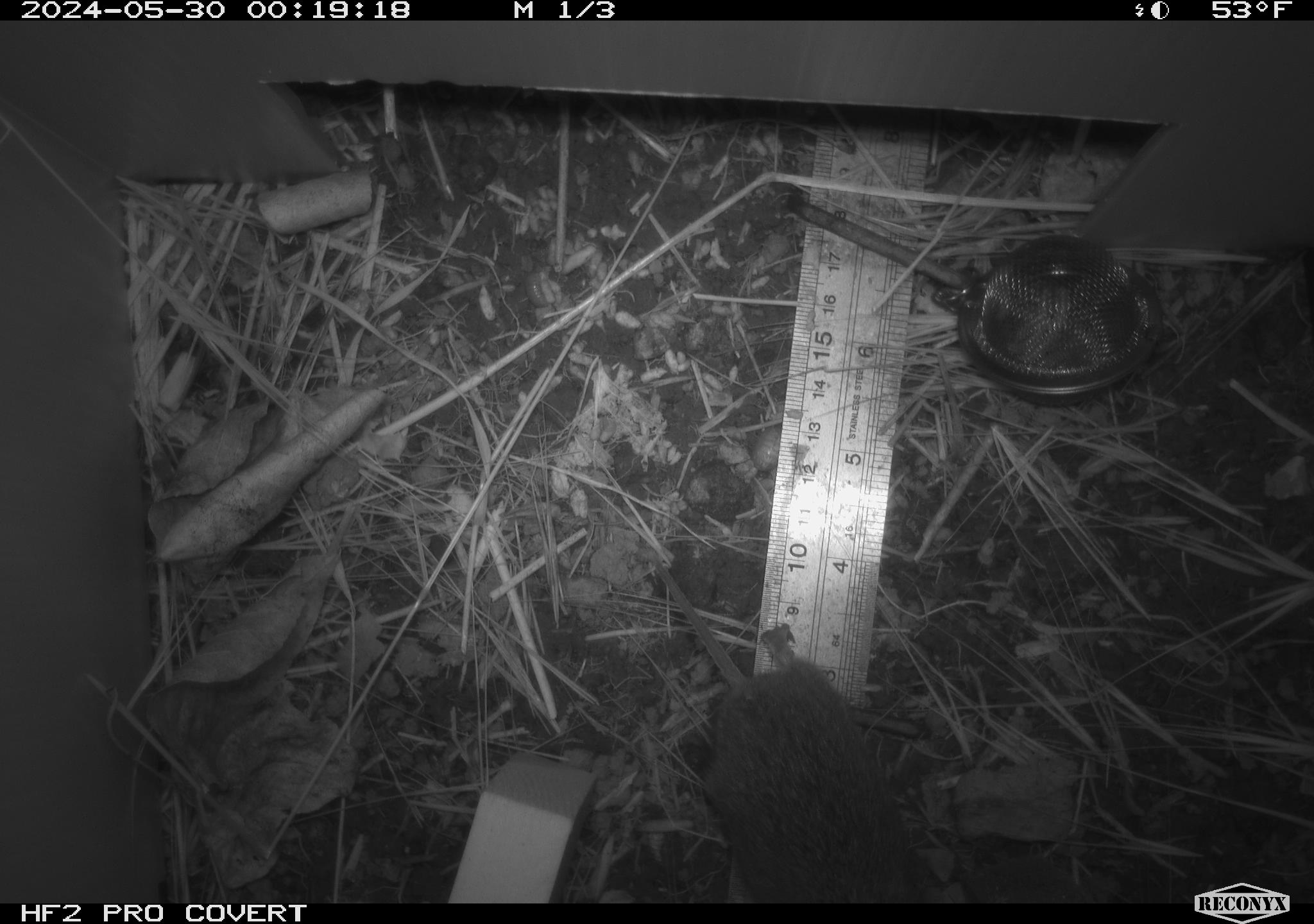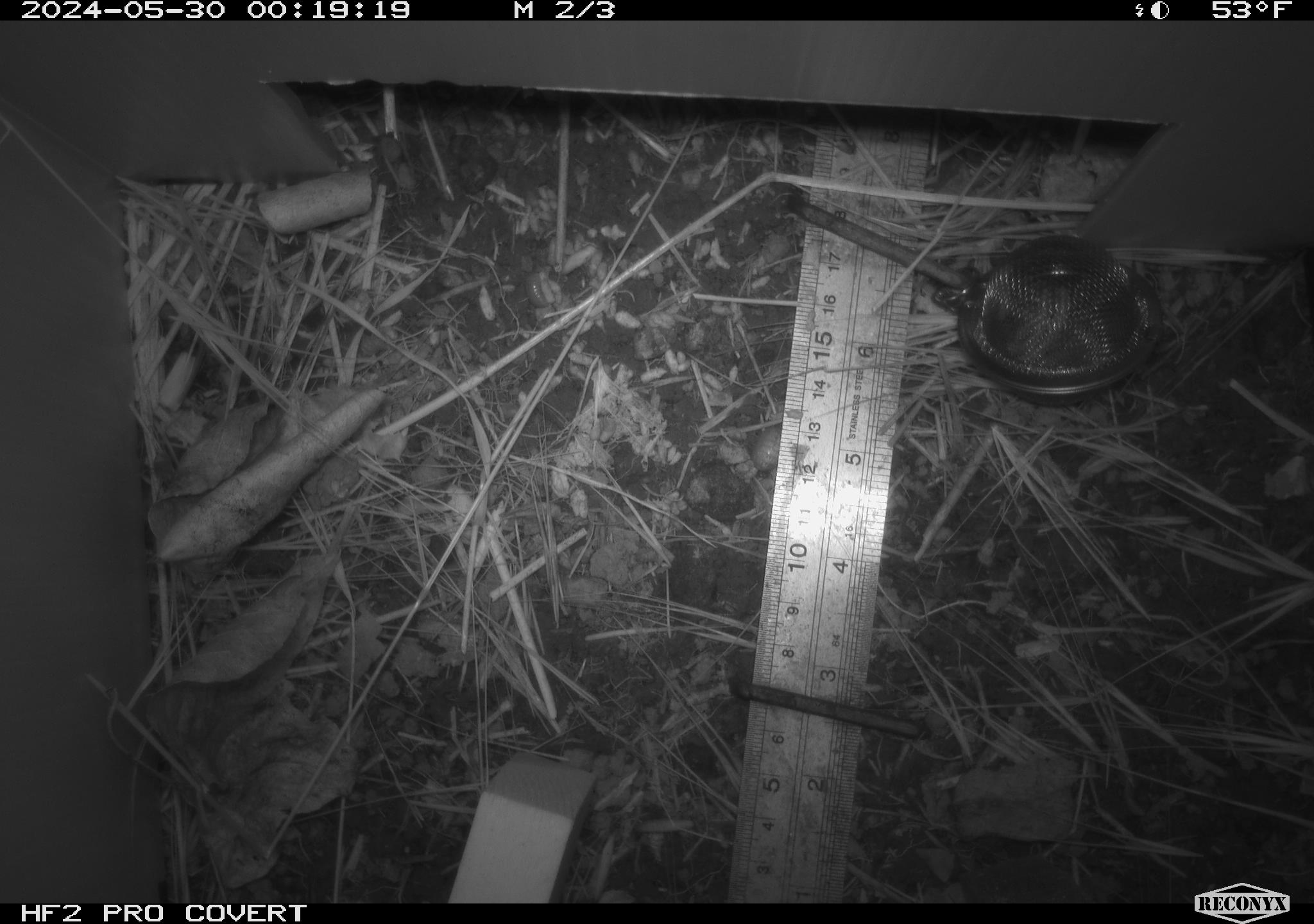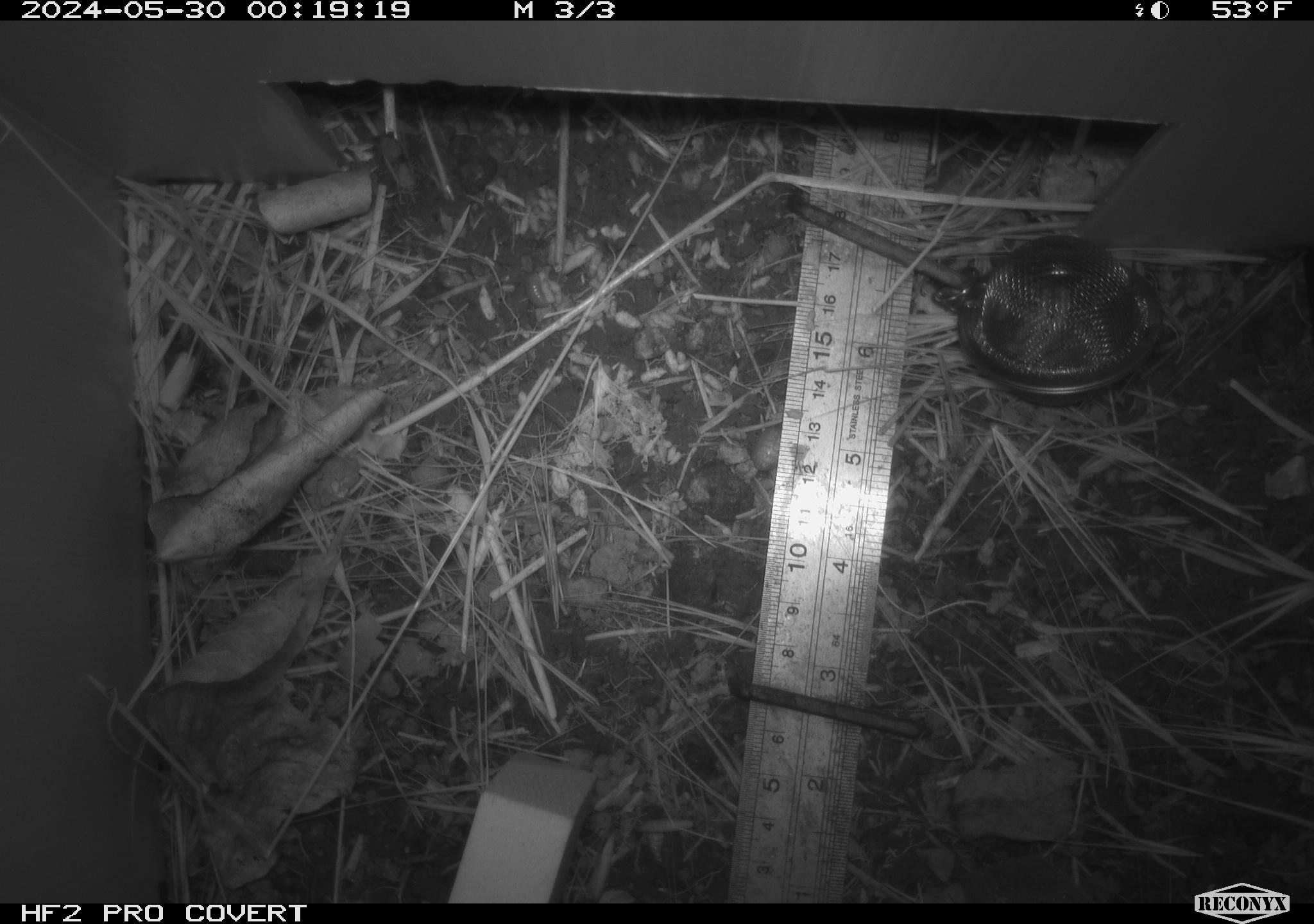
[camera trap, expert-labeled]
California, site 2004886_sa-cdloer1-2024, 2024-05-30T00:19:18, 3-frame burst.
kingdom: Animalia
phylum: Chordata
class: Mammalia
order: Rodentia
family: Cricetidae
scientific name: Arvicolinae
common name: voles, lemmings, and muskrats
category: arvicolinae subfamily